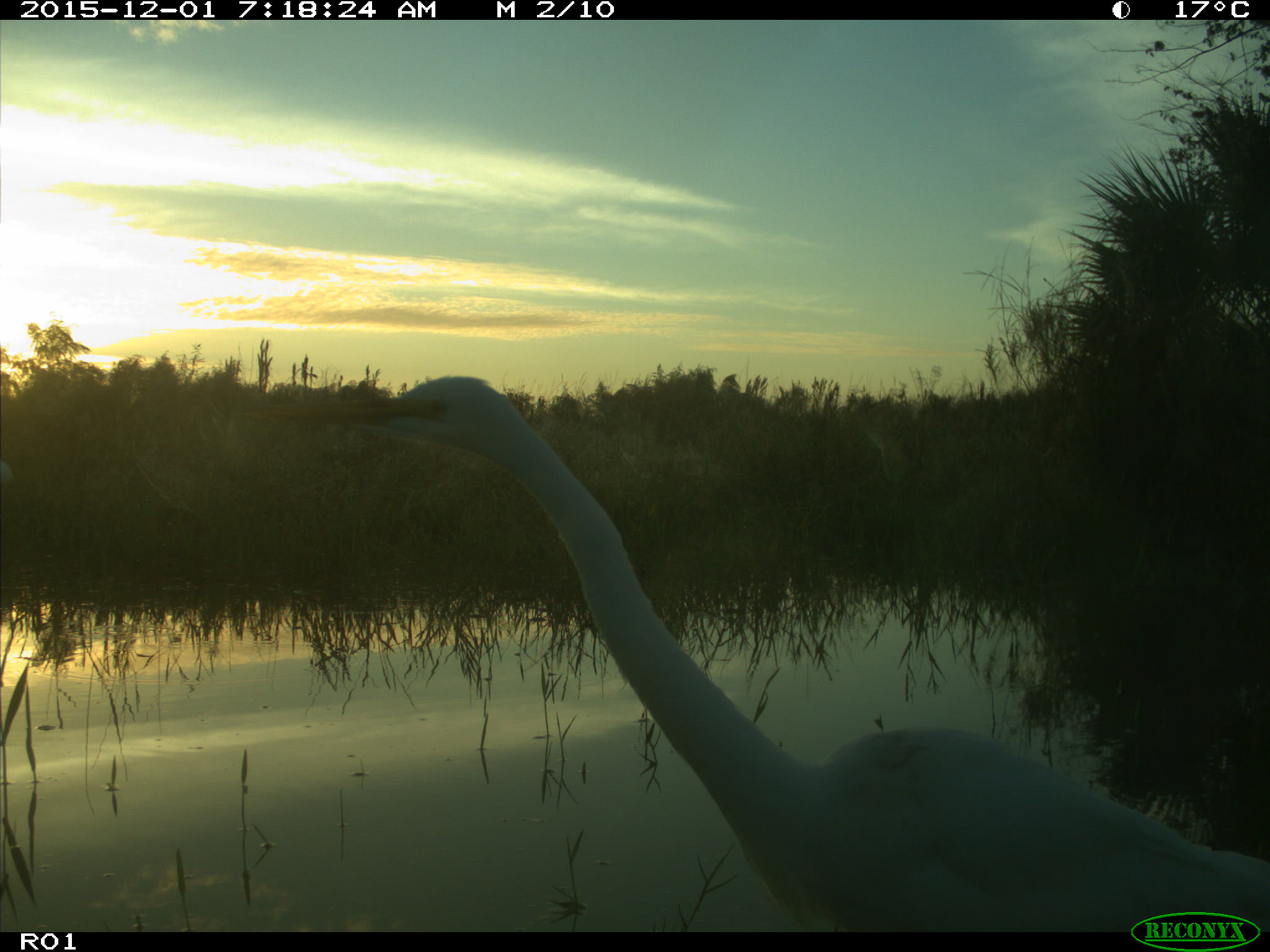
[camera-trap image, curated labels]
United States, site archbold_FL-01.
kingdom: Animalia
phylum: Chordata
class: Aves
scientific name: Aves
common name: birds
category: unidentified bird